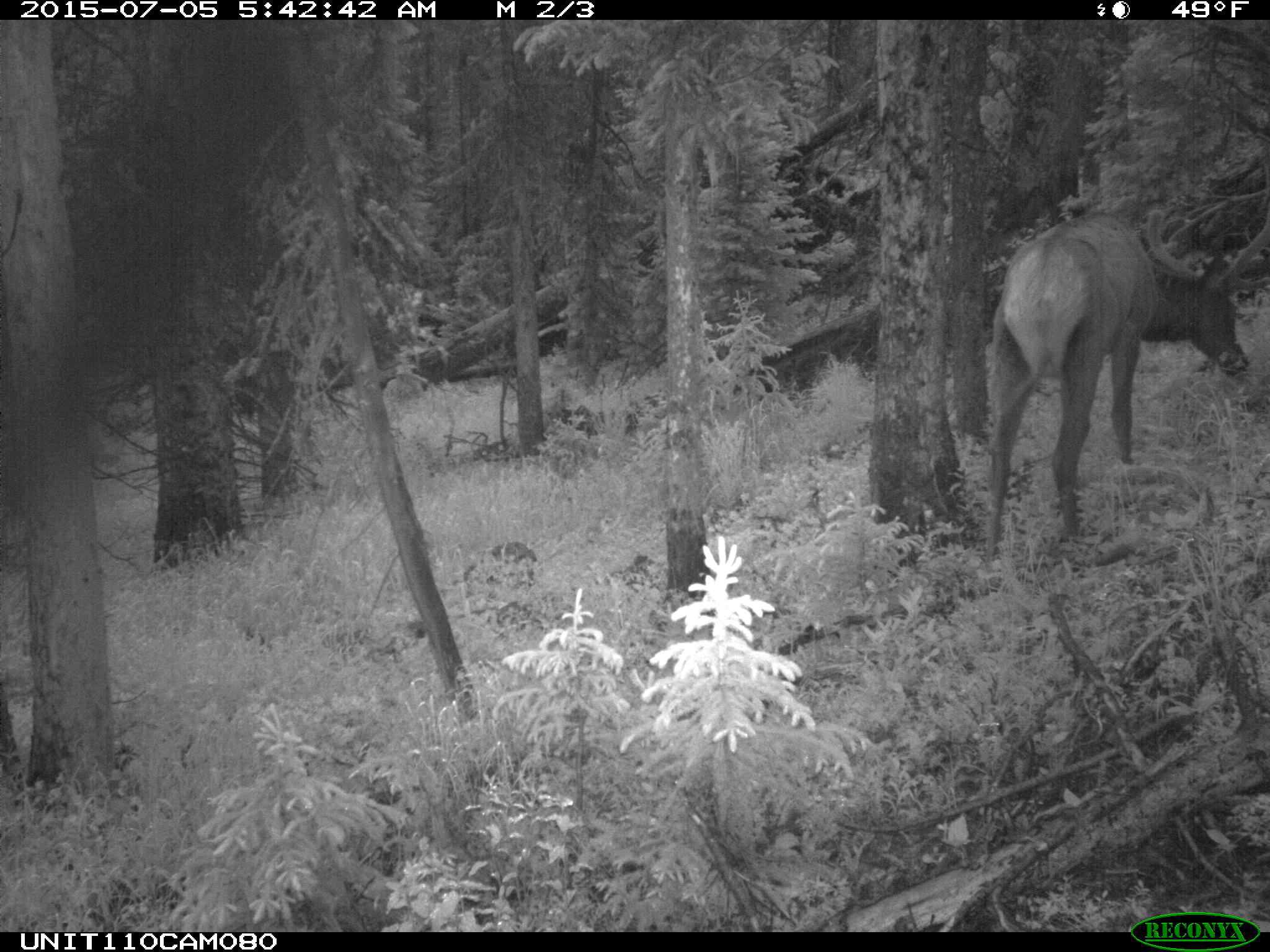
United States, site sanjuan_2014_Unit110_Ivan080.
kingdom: Animalia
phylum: Chordata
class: Mammalia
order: Artiodactyla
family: Cervidae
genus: Cervus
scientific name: Cervus elaphus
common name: red deer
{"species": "Cervus elaphus (red deer)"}